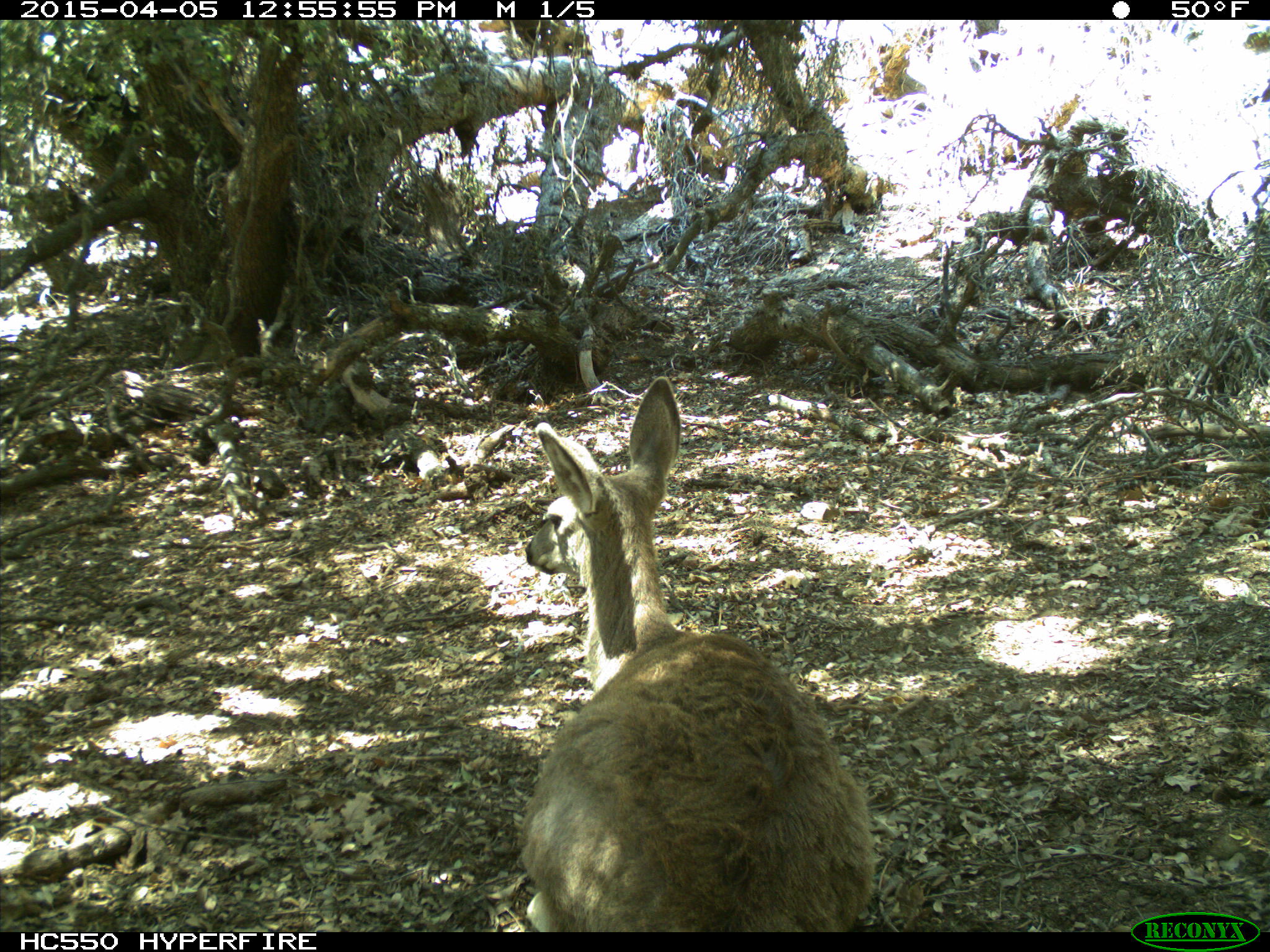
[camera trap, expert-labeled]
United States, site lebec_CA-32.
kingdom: Animalia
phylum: Chordata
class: Mammalia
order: Artiodactyla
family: Cervidae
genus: Odocoileus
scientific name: Odocoileus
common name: deer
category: unidentified deer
Unidentified deer (deer) (Odocoileus).